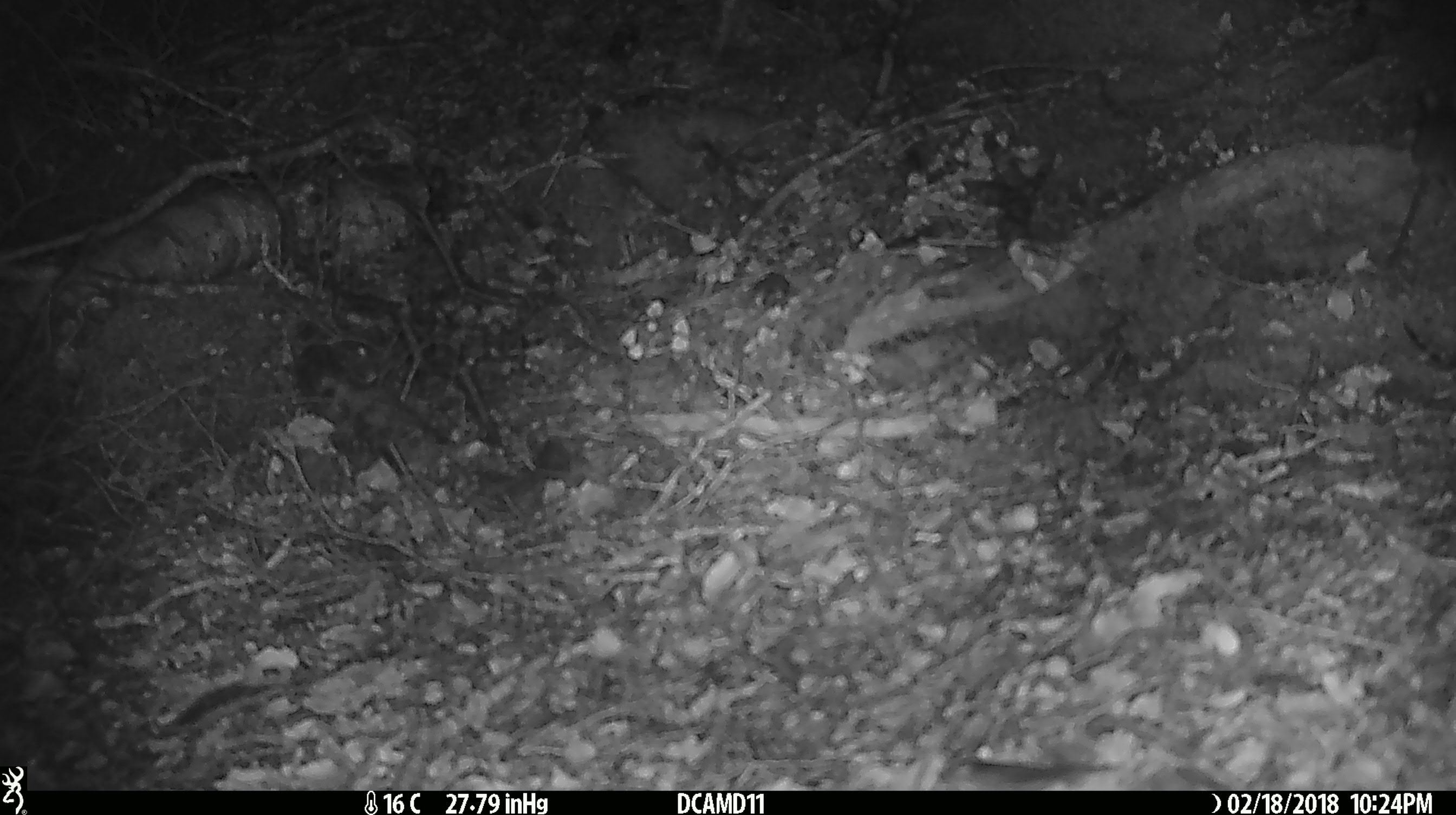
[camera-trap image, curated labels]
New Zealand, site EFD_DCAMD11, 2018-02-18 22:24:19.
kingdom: Animalia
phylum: Chordata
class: Mammalia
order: Rodentia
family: Muridae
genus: Mus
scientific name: Mus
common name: mouse